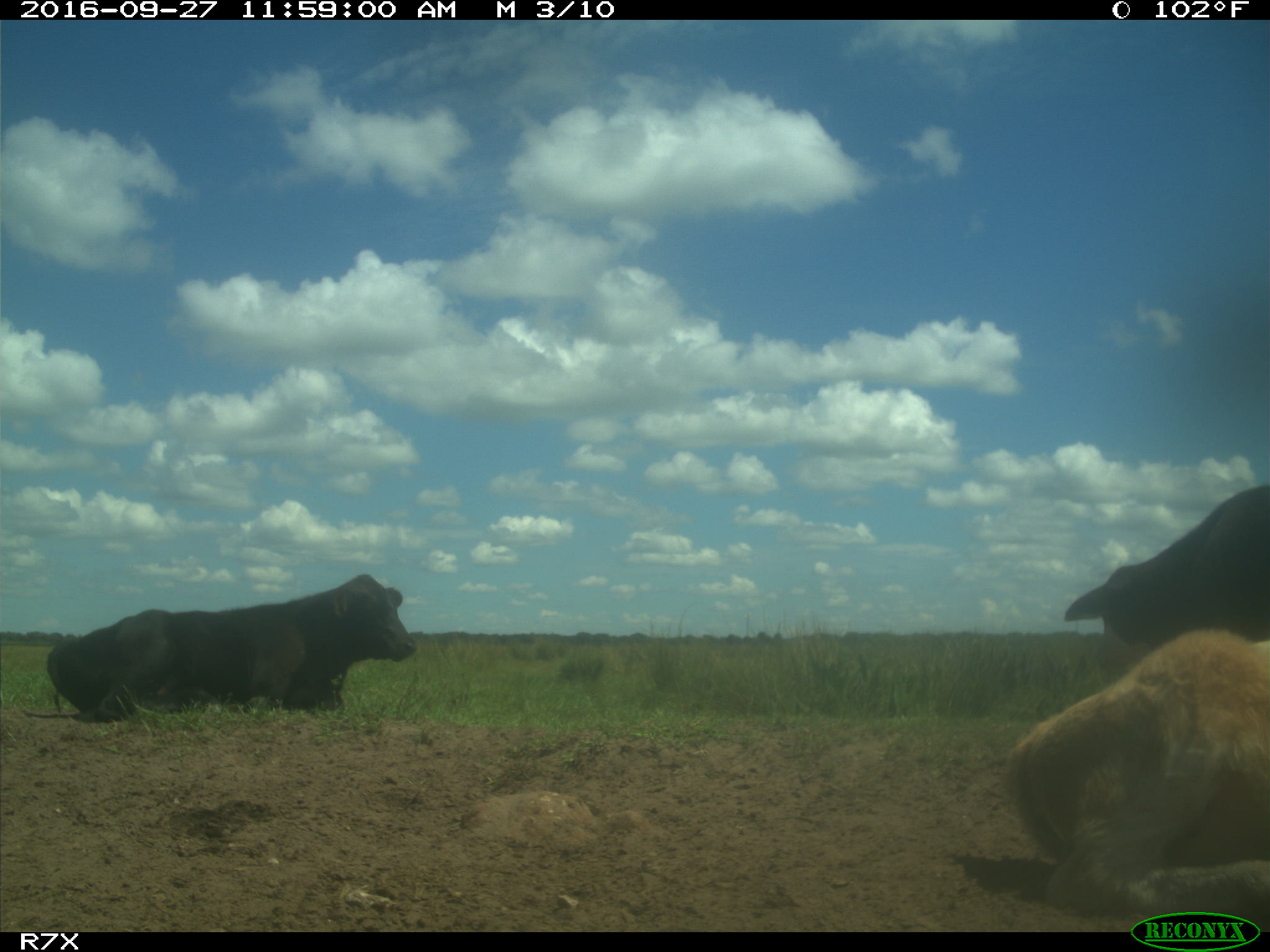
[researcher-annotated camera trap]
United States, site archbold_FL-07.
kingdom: Animalia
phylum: Chordata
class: Mammalia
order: Artiodactyla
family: Bovidae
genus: Bos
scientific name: Bos taurus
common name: domestic cow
Bos taurus (domestic cow).